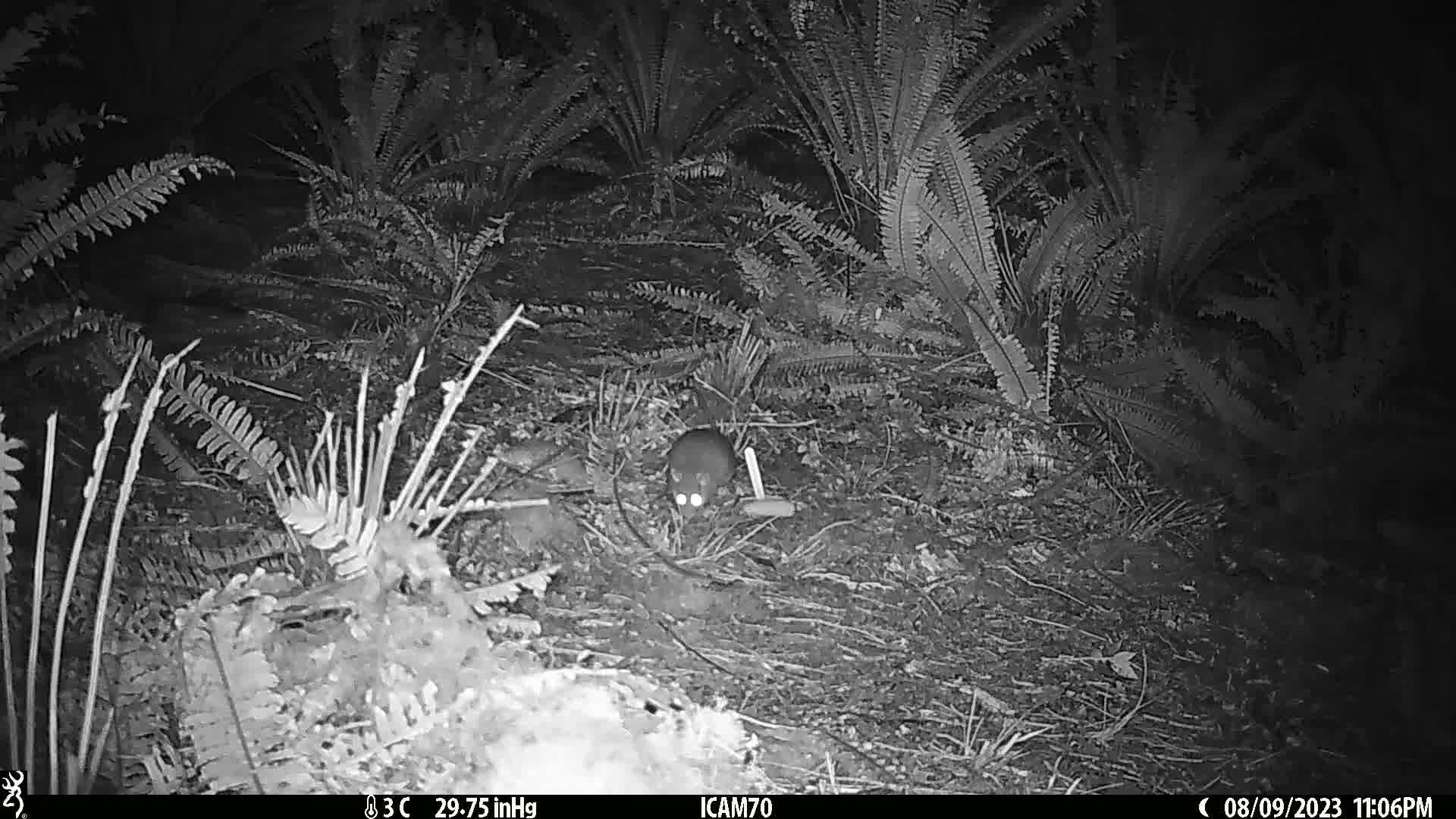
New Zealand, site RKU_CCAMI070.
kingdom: Animalia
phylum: Chordata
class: Mammalia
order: Rodentia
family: Muridae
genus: Rattus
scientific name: Rattus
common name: rat